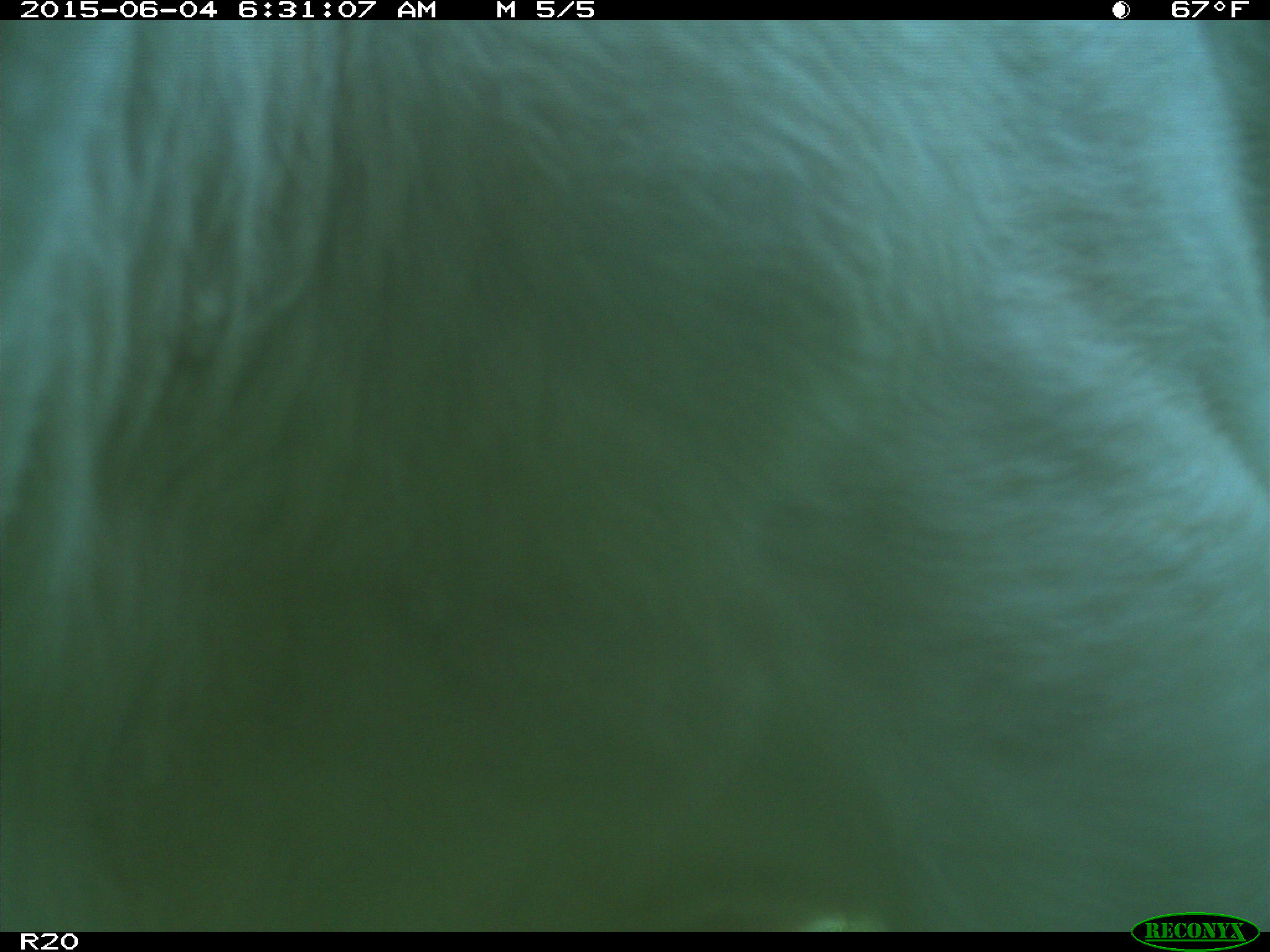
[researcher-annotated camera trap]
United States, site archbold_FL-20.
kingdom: Animalia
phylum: Chordata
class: Mammalia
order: Artiodactyla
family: Bovidae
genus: Bos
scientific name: Bos taurus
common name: domestic cow